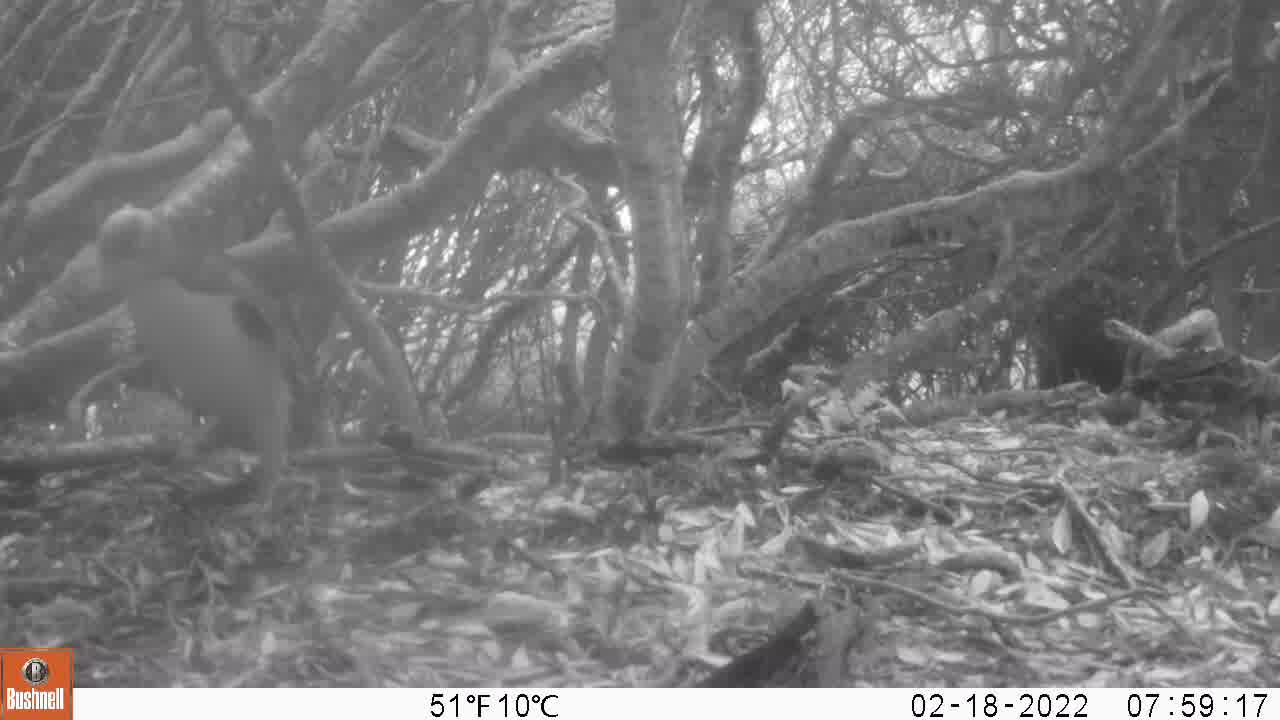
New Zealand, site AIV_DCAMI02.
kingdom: Animalia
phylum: Chordata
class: Aves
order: Sphenisciformes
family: Spheniscidae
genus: Megadyptes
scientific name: Megadyptes antipodes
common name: yellow-eyed penguin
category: yellow eyed penguin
Yellow eyed penguin (yellow-eyed penguin) (Megadyptes antipodes).